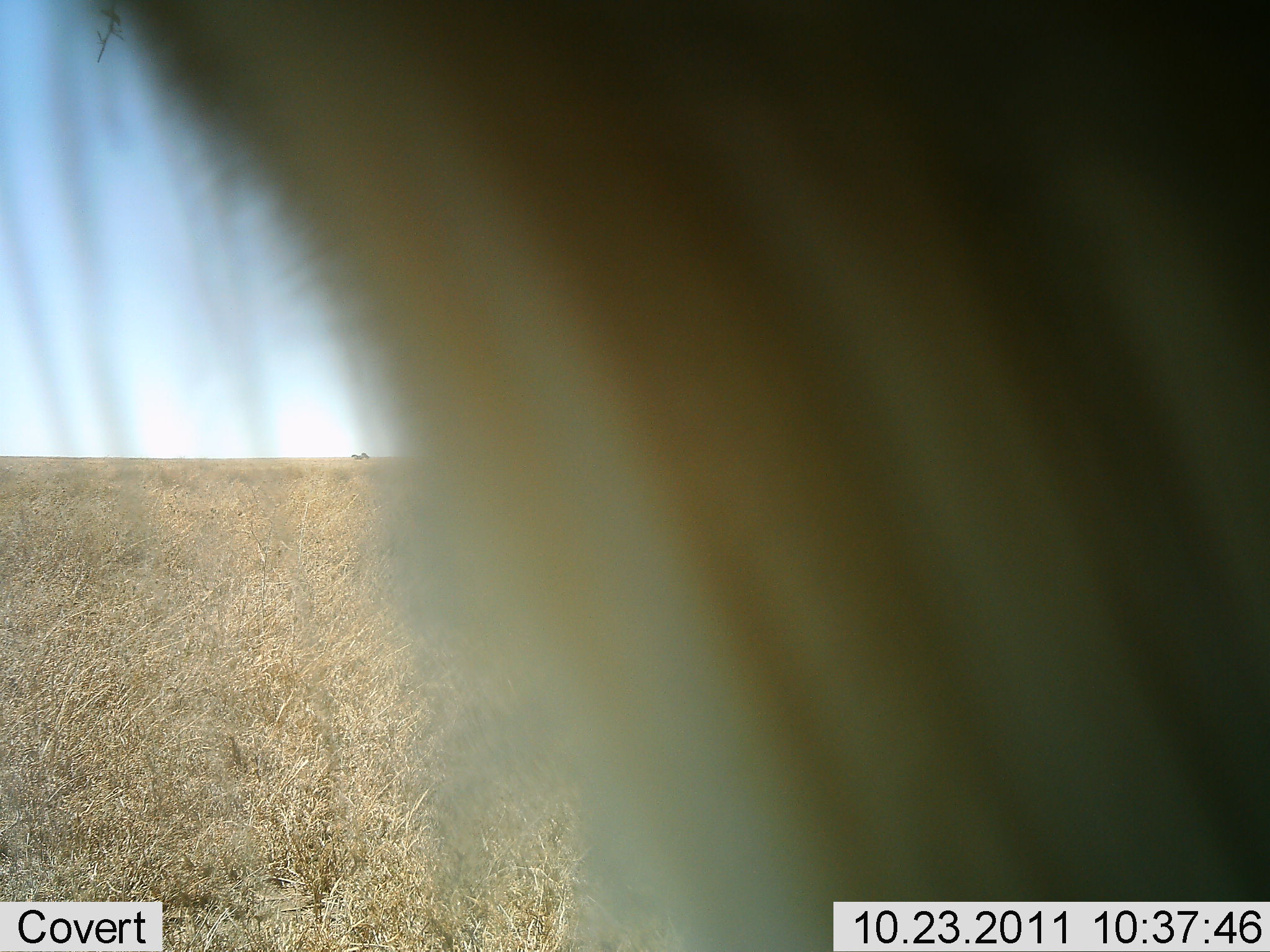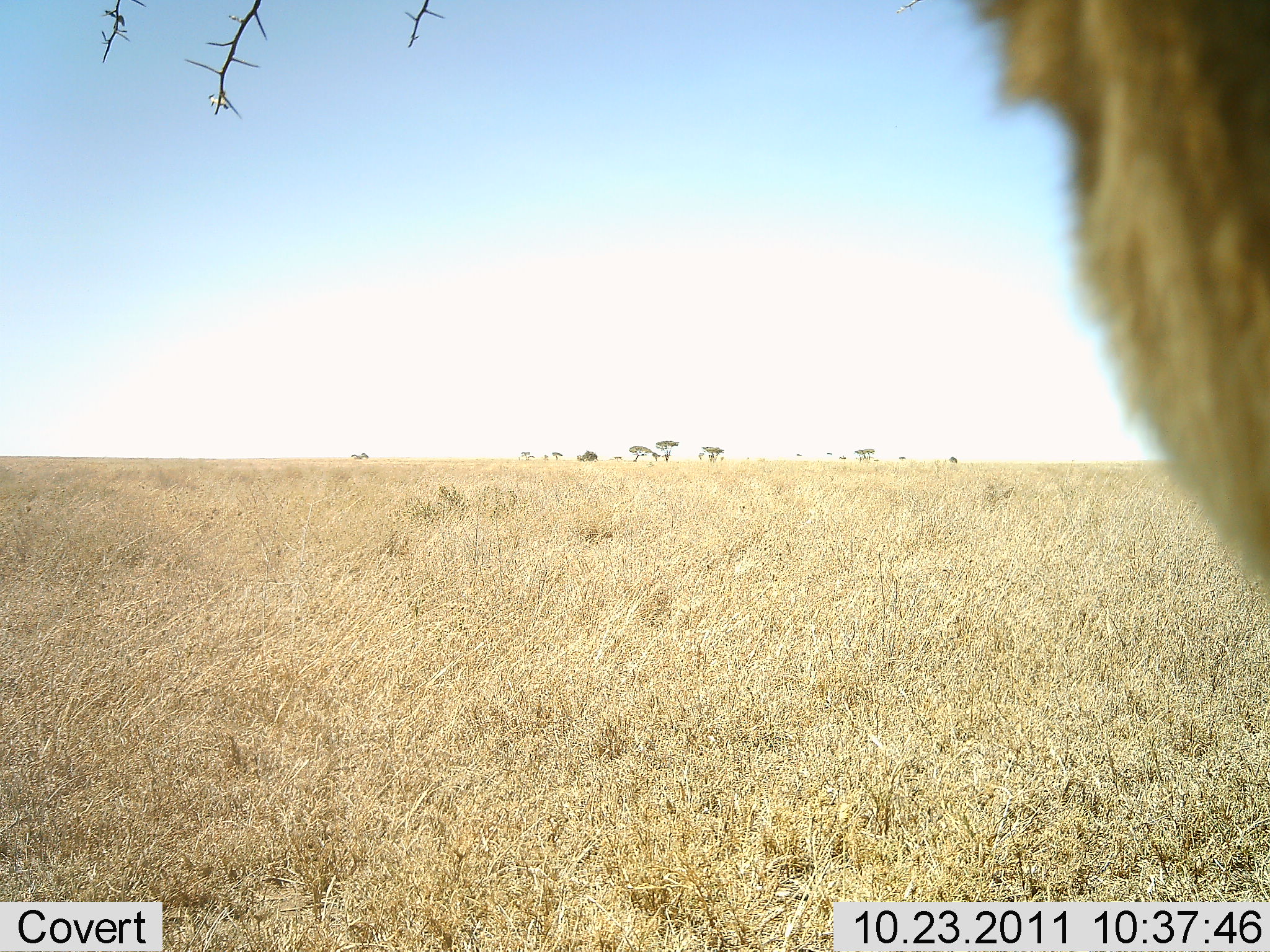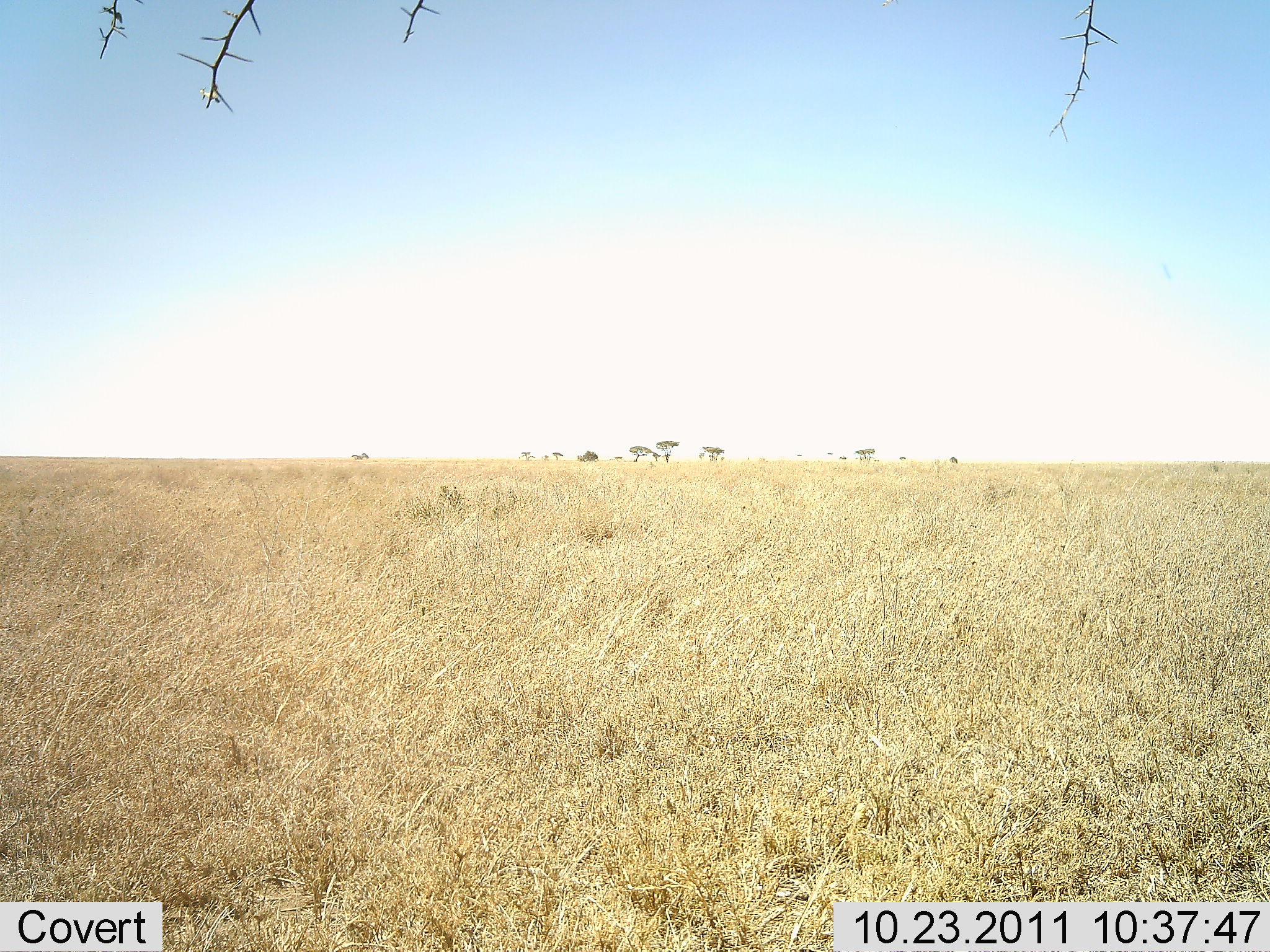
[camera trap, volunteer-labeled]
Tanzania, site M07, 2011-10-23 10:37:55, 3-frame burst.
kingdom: Animalia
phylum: Chordata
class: Mammalia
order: Carnivora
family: Felidae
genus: Panthera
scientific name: Panthera leo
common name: lion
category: lionmale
Lionmale (lion) (Panthera leo), count 1. Behavior (volunteer vote fractions): standing 33%, resting 17%, moving 50%, interacting 0%. Young present (vote fraction): 0%. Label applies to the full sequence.